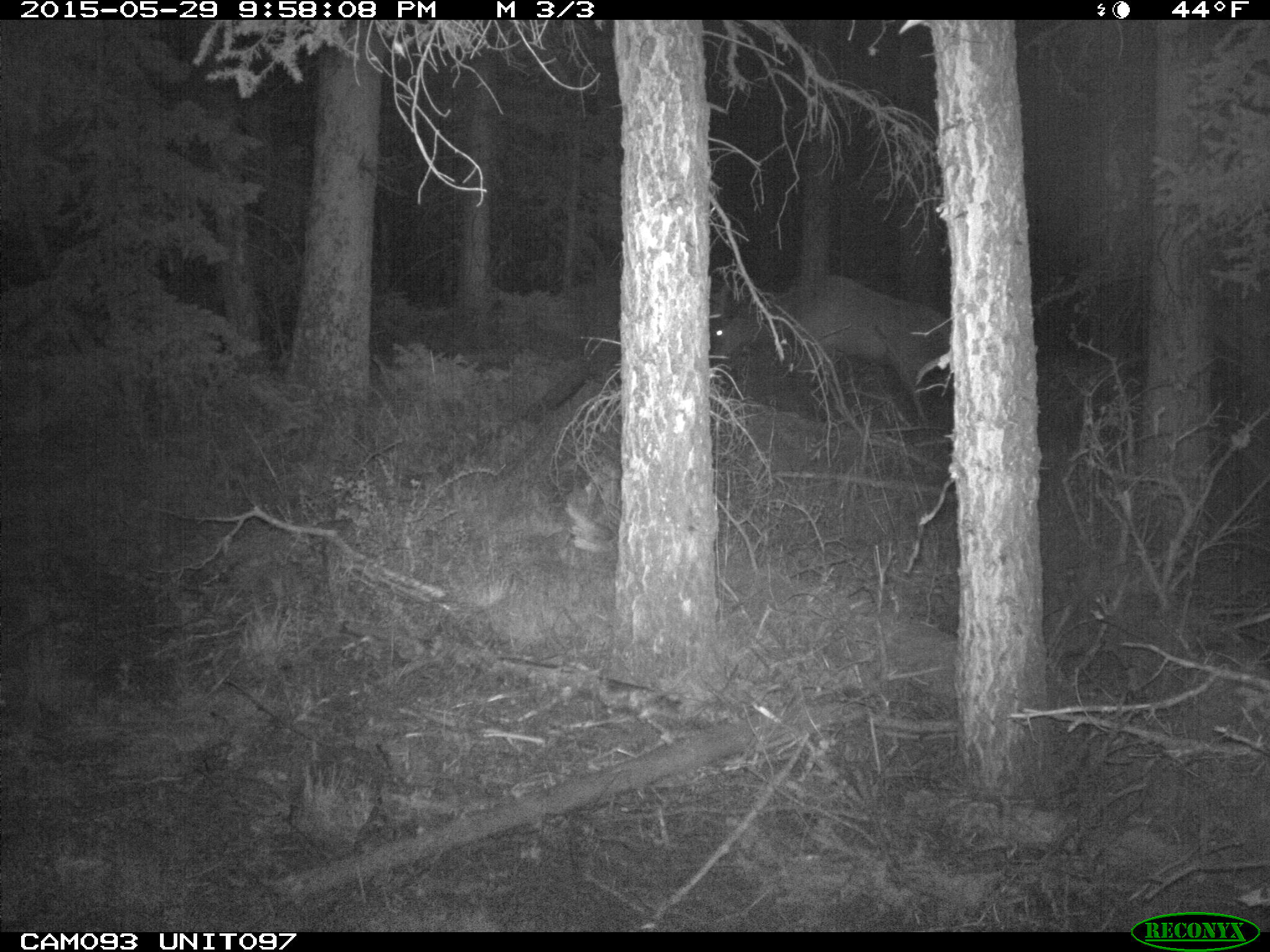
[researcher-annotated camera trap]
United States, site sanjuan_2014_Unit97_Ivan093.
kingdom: Animalia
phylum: Chordata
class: Mammalia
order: Artiodactyla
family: Cervidae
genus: Cervus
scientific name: Cervus elaphus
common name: red deer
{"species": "Cervus elaphus (red deer)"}